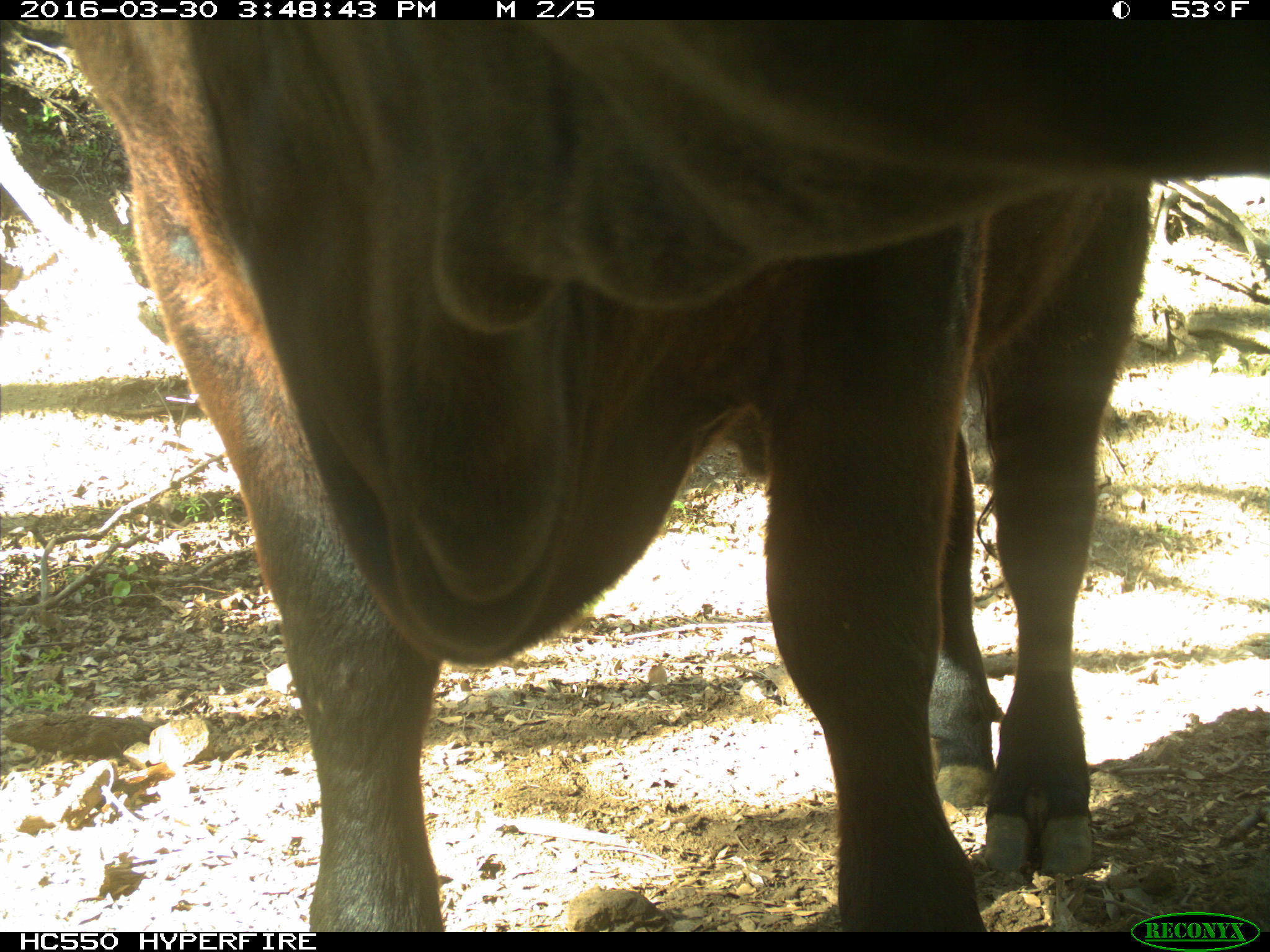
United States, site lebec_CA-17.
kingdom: Animalia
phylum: Chordata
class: Mammalia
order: Artiodactyla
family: Bovidae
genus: Bos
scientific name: Bos taurus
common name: domestic cow